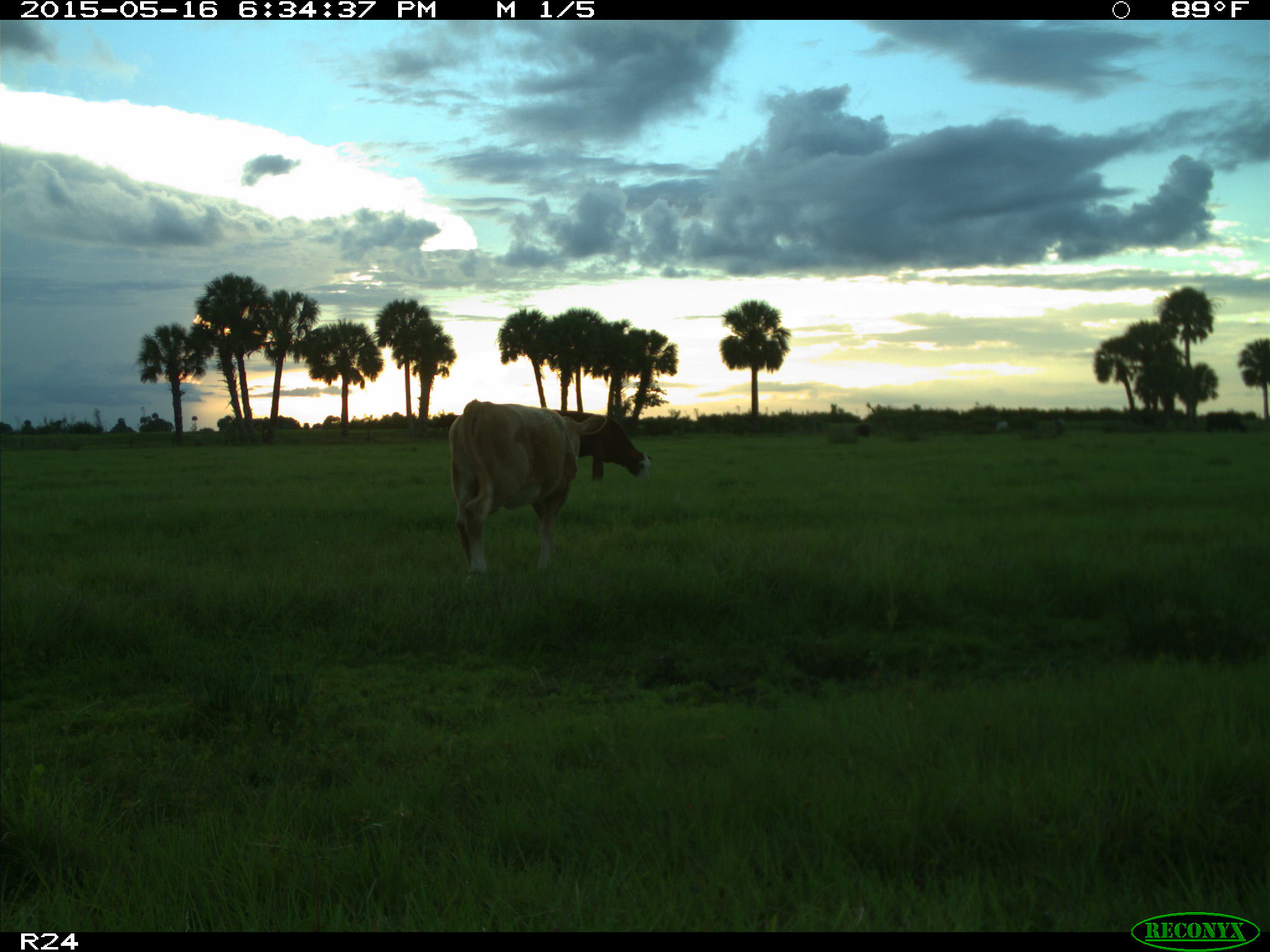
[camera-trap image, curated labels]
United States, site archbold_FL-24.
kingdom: Animalia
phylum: Chordata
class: Mammalia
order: Artiodactyla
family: Bovidae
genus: Bos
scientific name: Bos taurus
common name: domestic cow